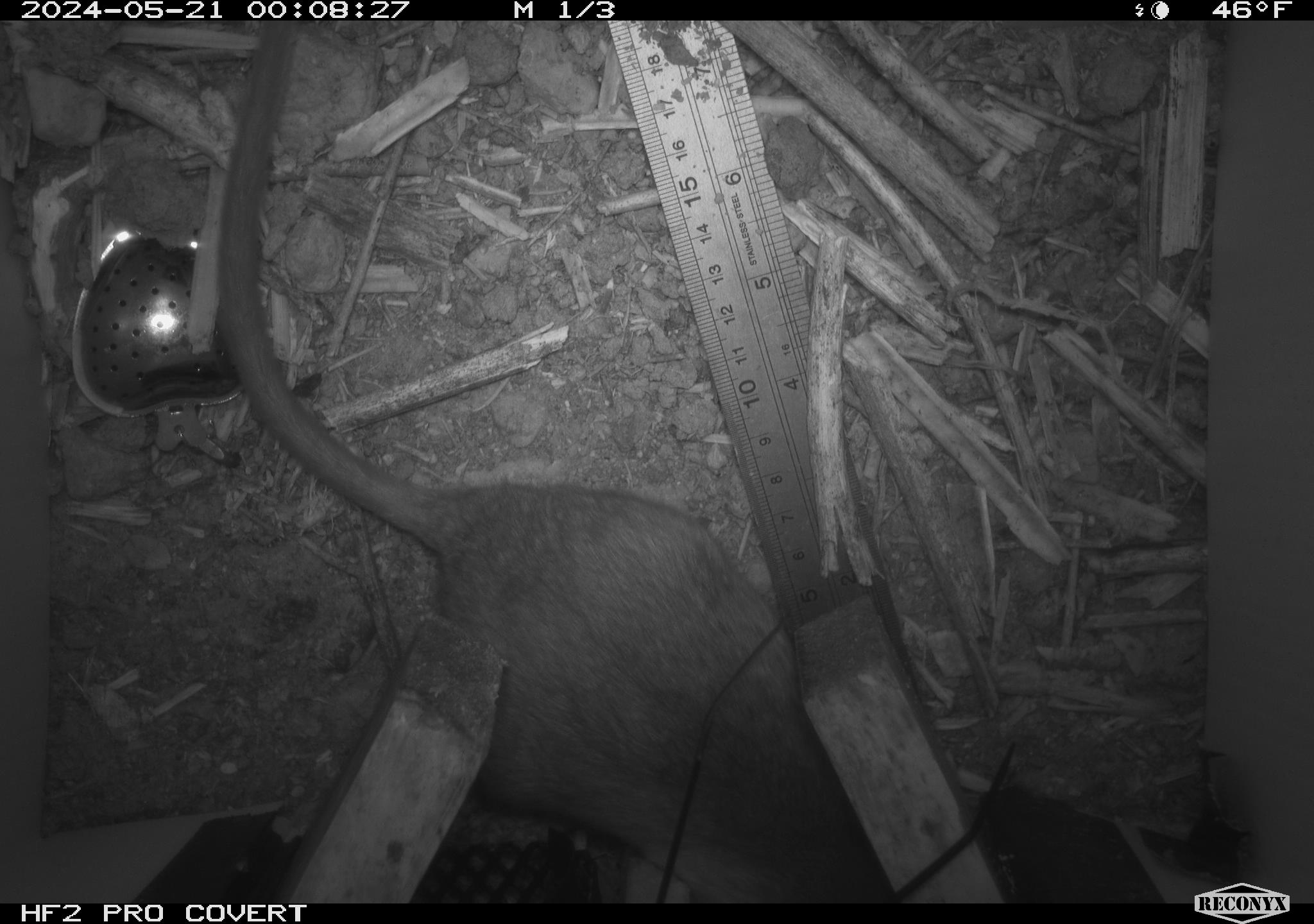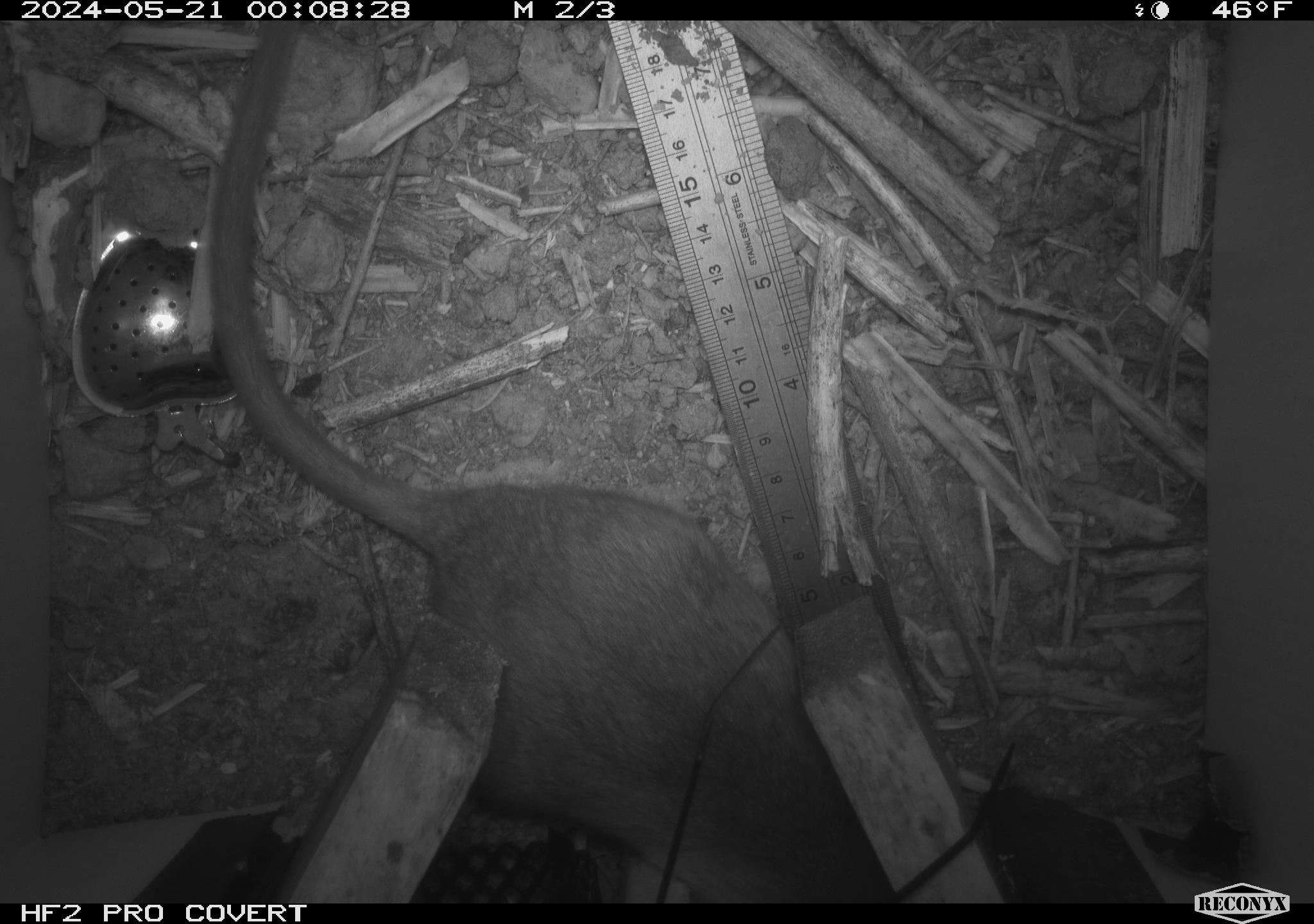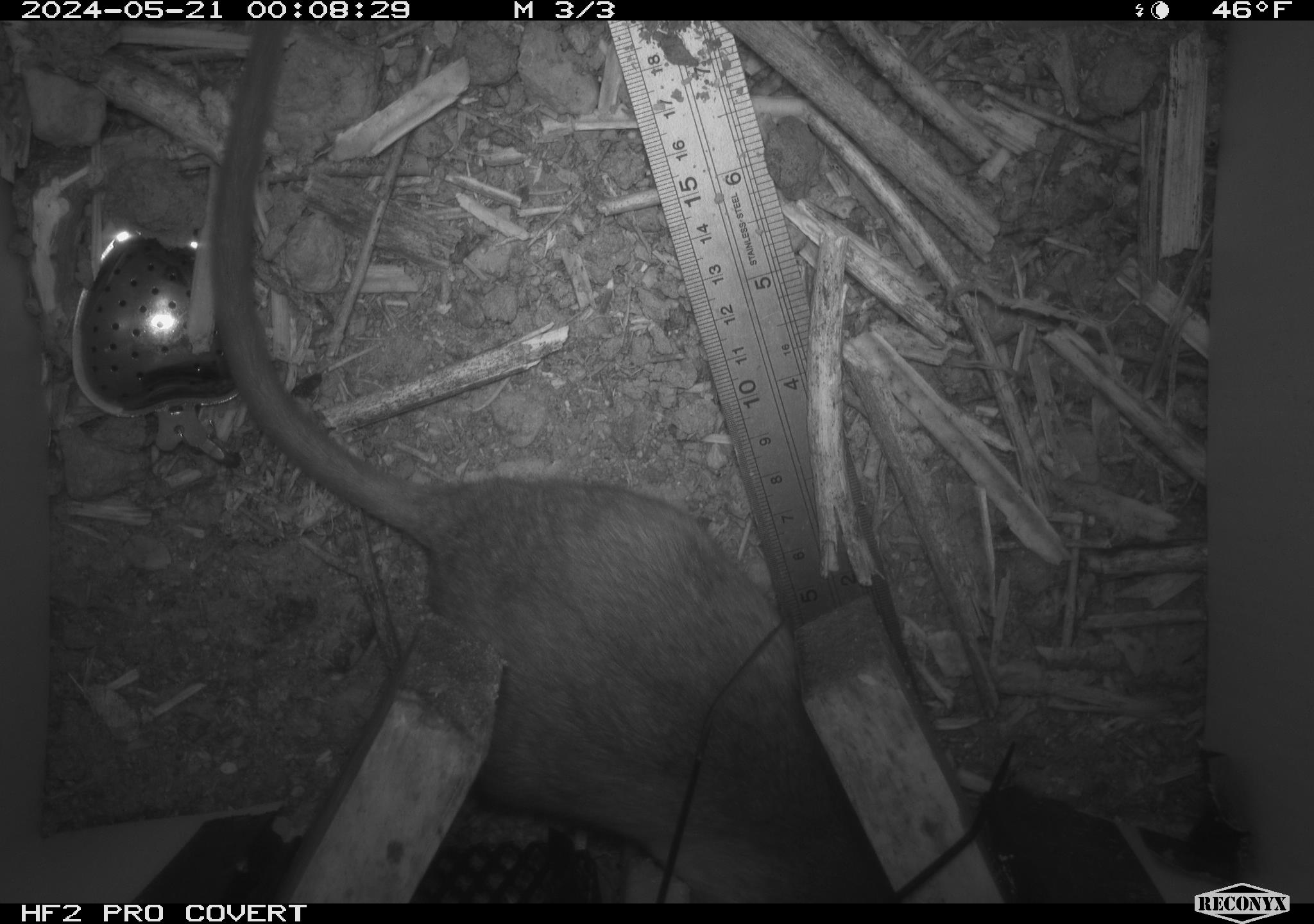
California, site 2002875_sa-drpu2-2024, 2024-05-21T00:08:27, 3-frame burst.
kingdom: Animalia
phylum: Chordata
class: Mammalia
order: Rodentia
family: Cricetidae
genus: Neotoma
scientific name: Neotoma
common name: pack rat or woodrat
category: neotoma species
Neotoma species (pack rat or woodrat) (Neotoma).